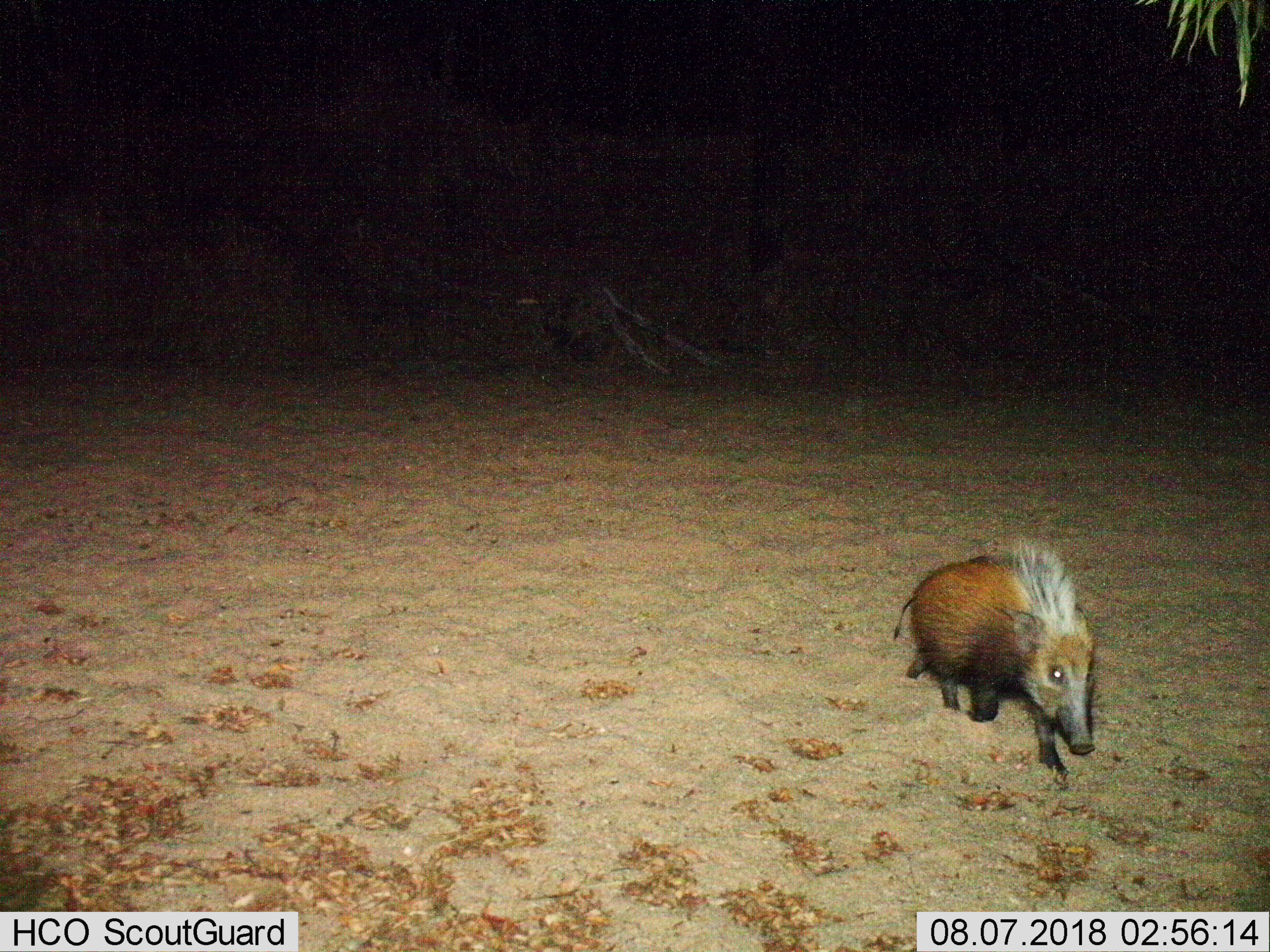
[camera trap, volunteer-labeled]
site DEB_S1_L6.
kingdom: Animalia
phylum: Chordata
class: Mammalia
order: Artiodactyla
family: Suidae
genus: Potamochoerus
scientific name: Potamochoerus larvatus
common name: bushpig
Bushpig (Potamochoerus larvatus), count 1. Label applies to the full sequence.